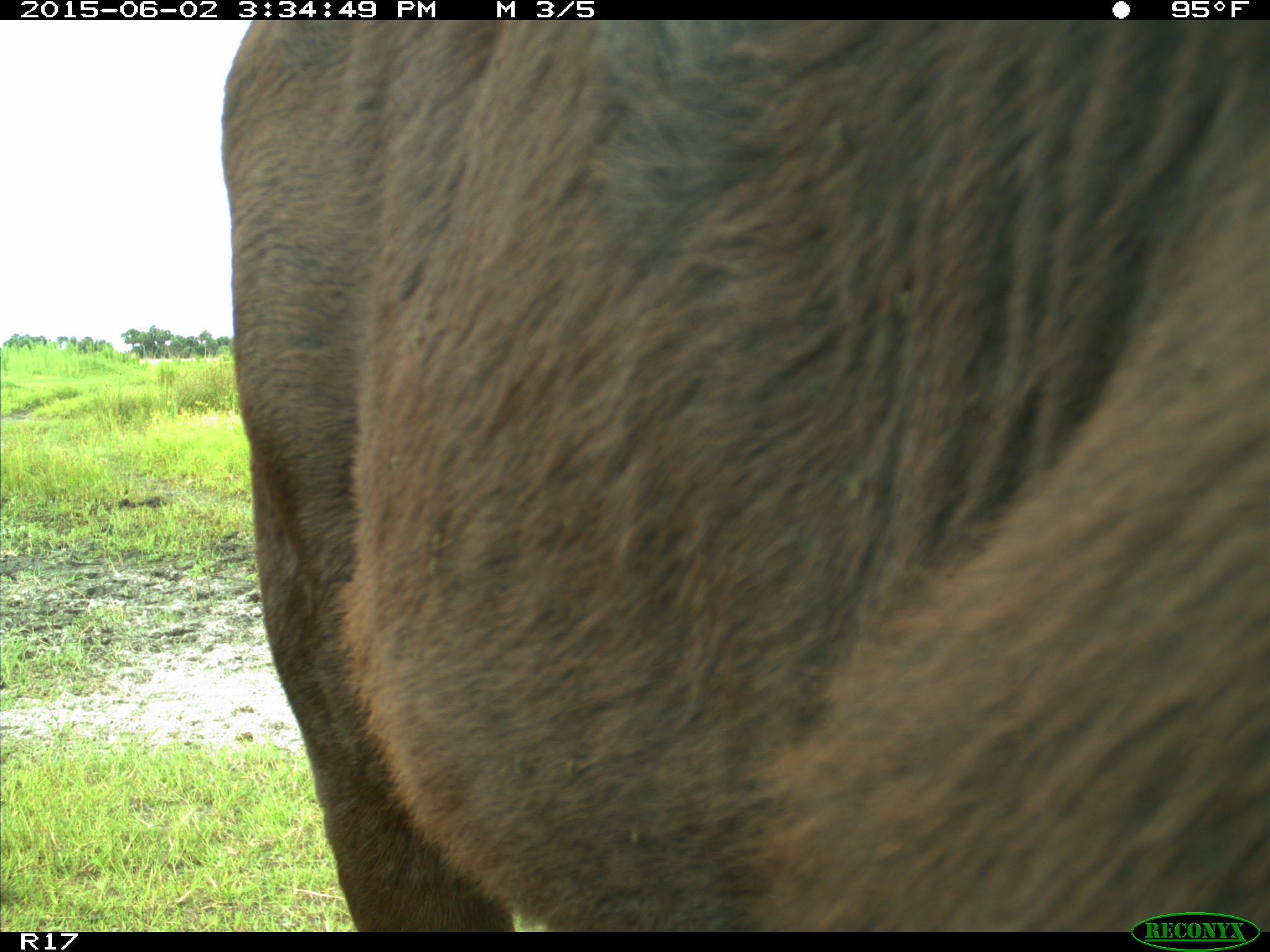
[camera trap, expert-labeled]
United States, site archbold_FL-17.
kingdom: Animalia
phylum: Chordata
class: Mammalia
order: Artiodactyla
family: Bovidae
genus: Bos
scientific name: Bos taurus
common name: domestic cow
Bos taurus (domestic cow).